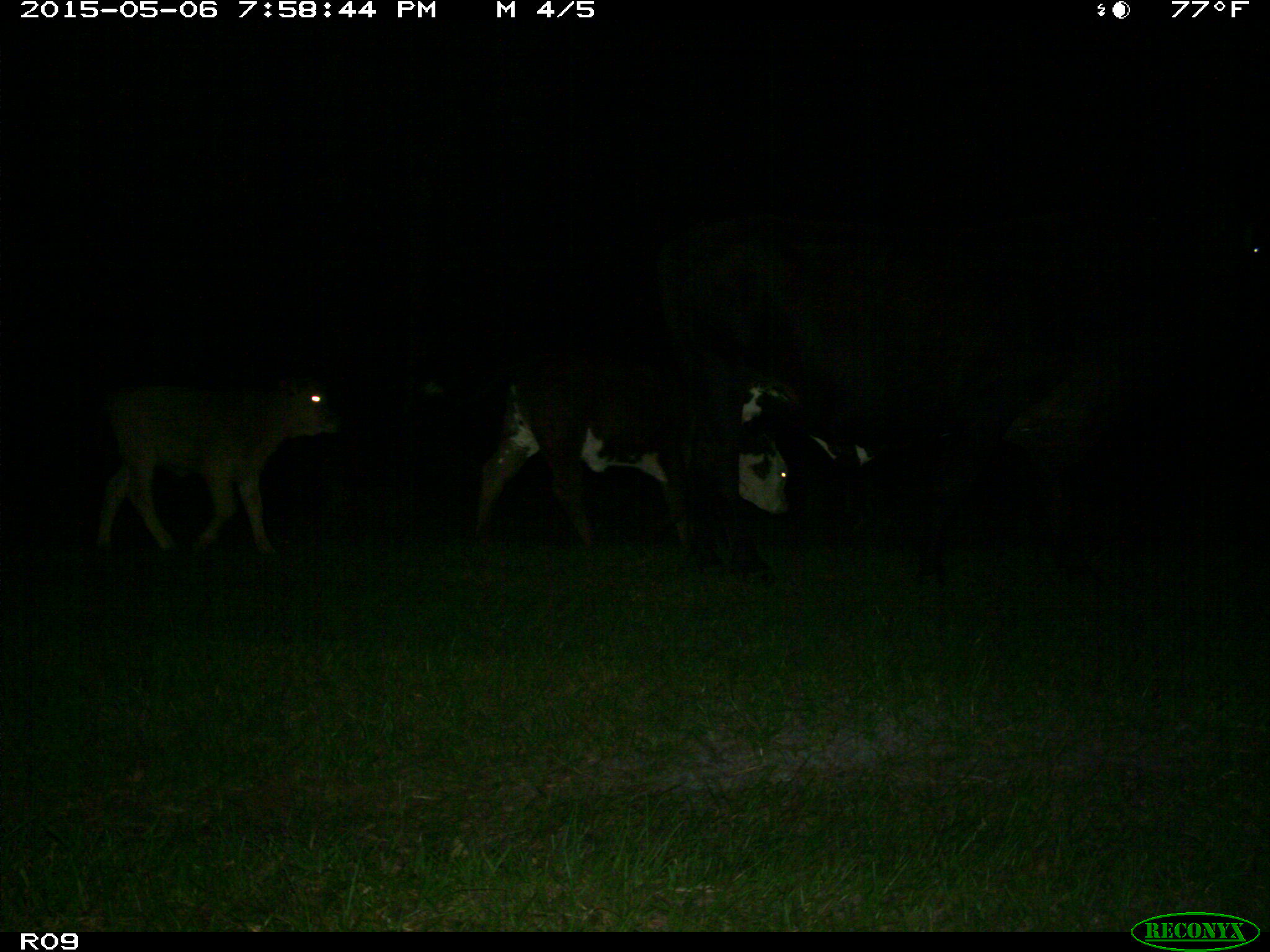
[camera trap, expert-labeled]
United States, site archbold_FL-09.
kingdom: Animalia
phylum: Chordata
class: Mammalia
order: Artiodactyla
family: Bovidae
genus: Bos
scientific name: Bos taurus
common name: domestic cow